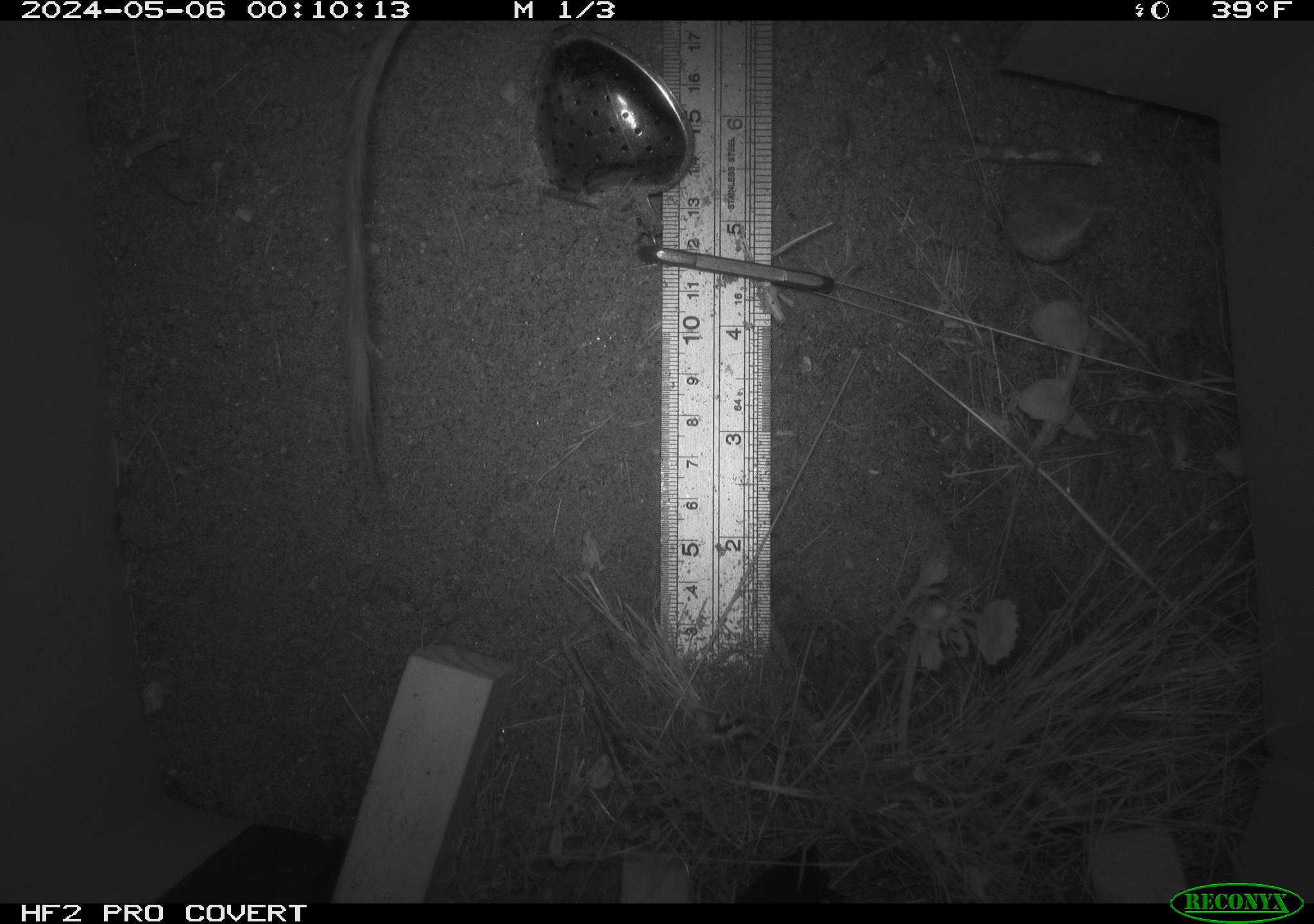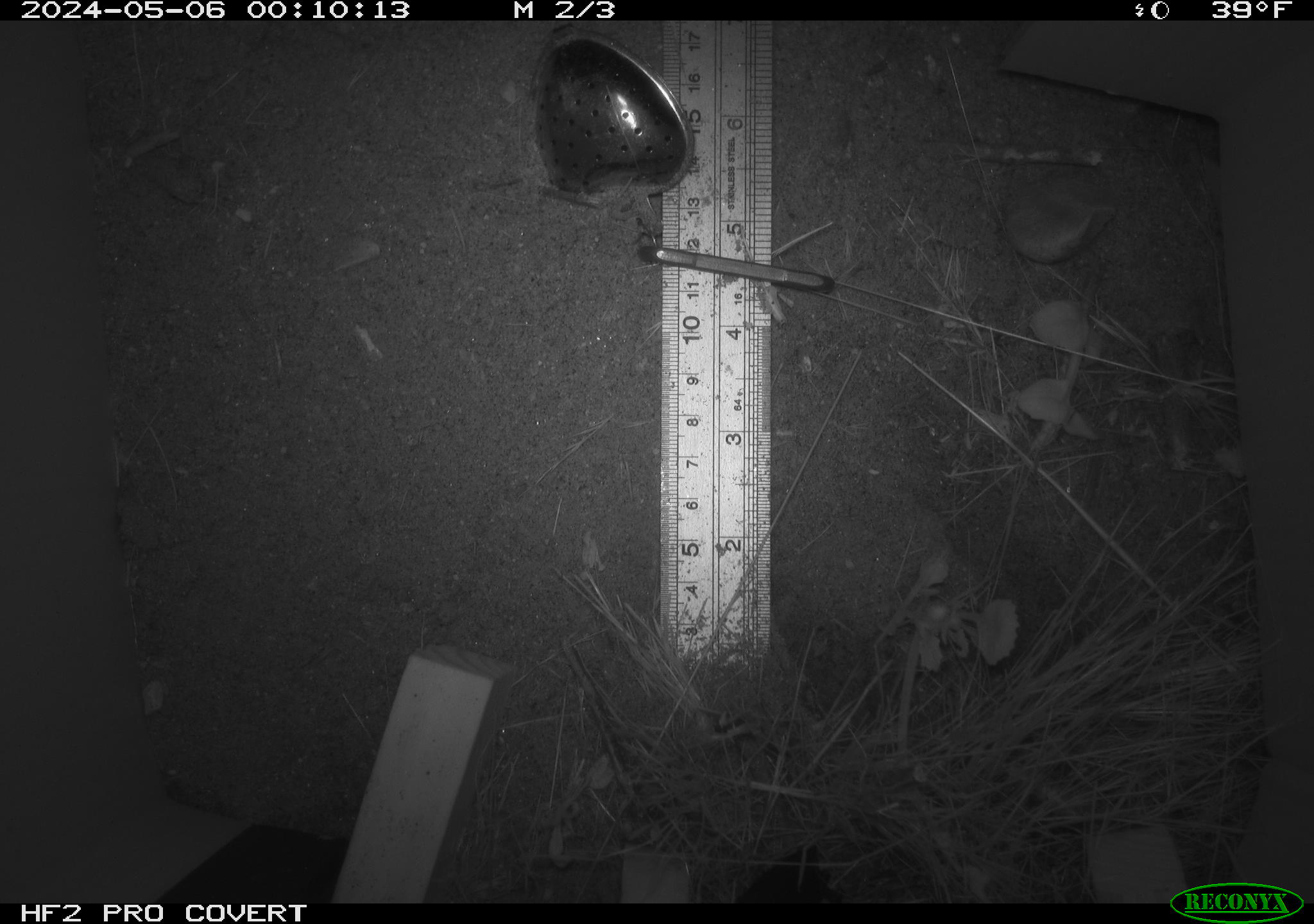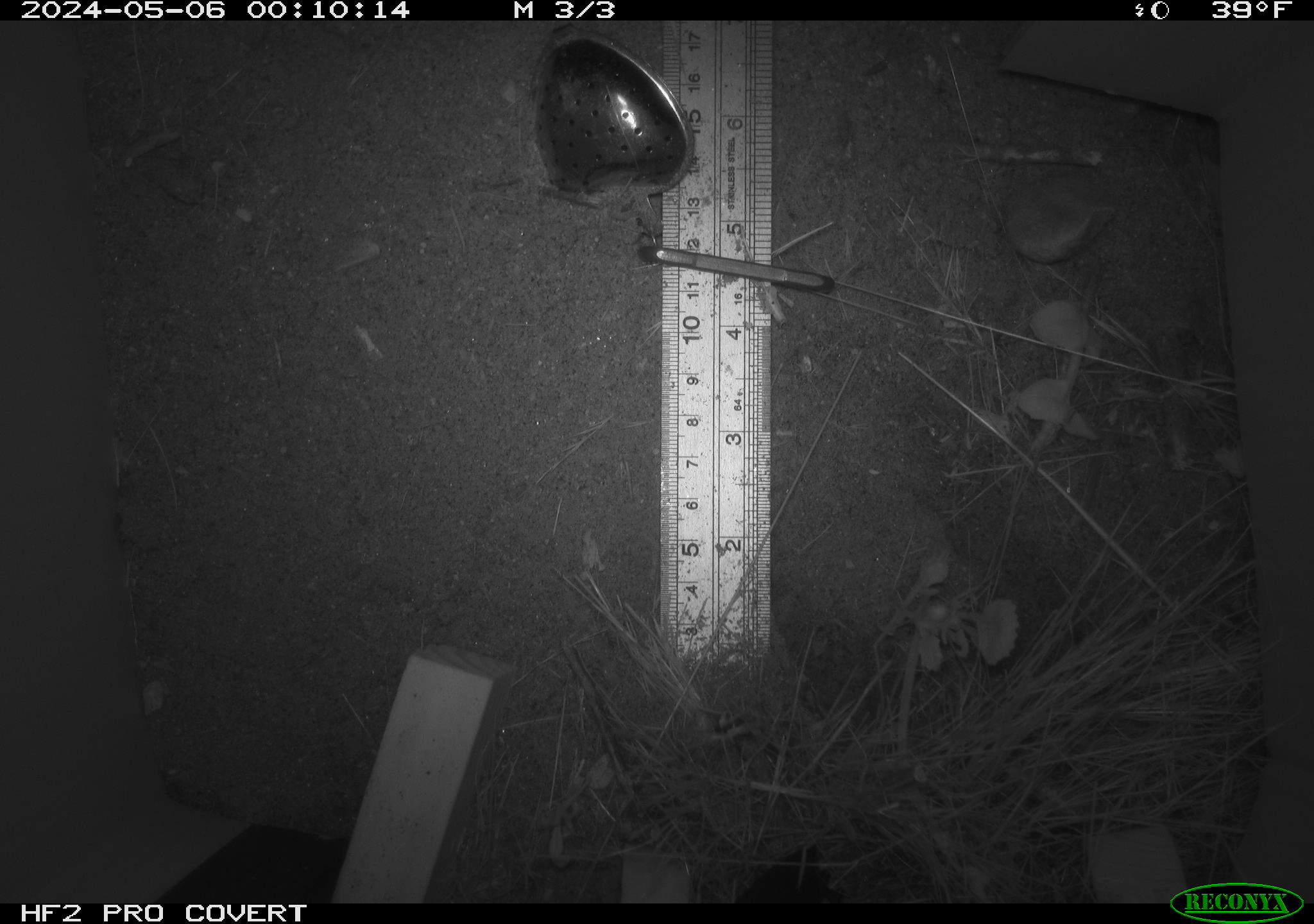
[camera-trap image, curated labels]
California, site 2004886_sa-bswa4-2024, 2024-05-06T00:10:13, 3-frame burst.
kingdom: Animalia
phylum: Chordata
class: Mammalia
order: Rodentia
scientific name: Rodentia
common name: rodent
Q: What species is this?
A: Rodent (Rodentia).